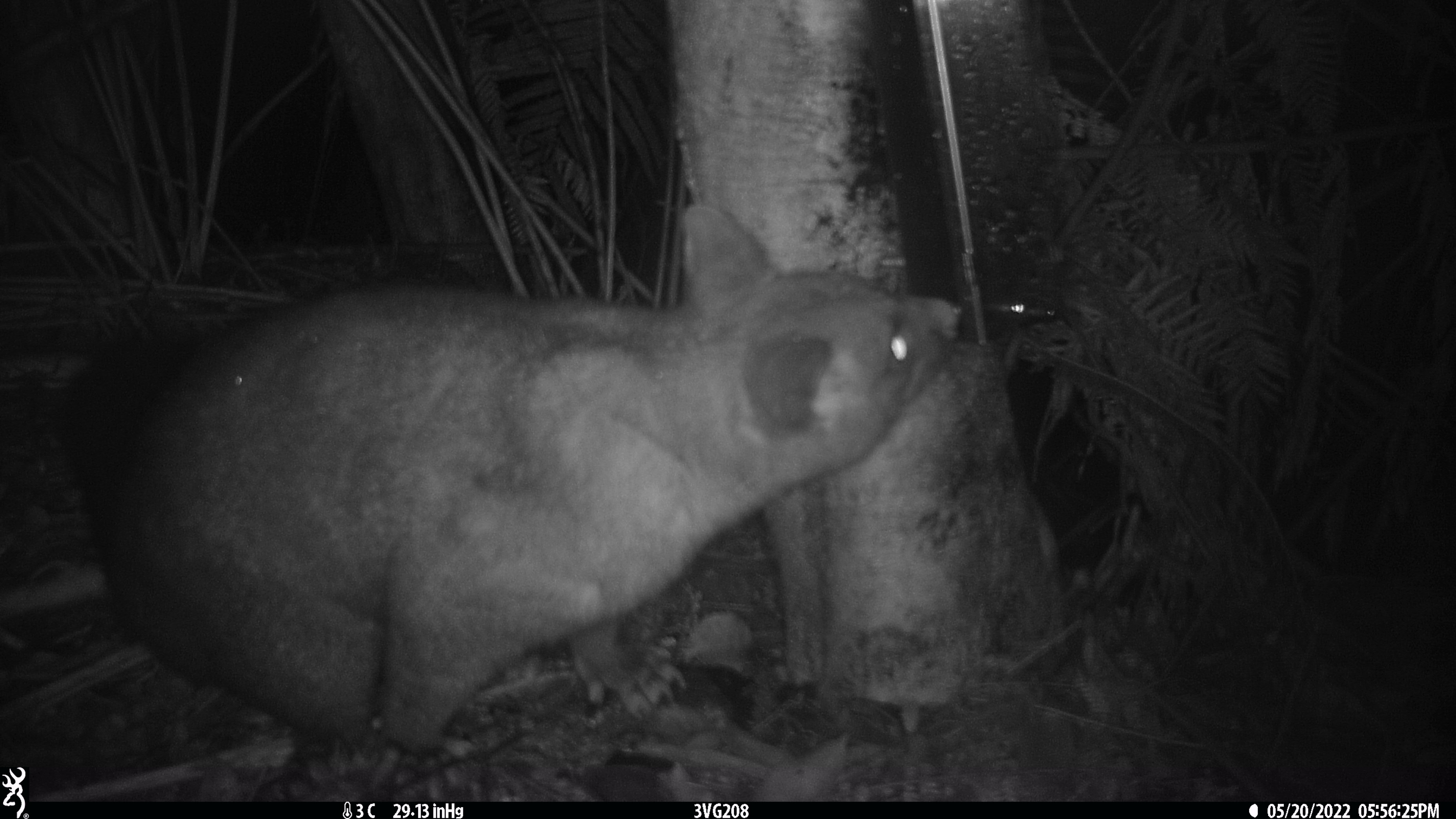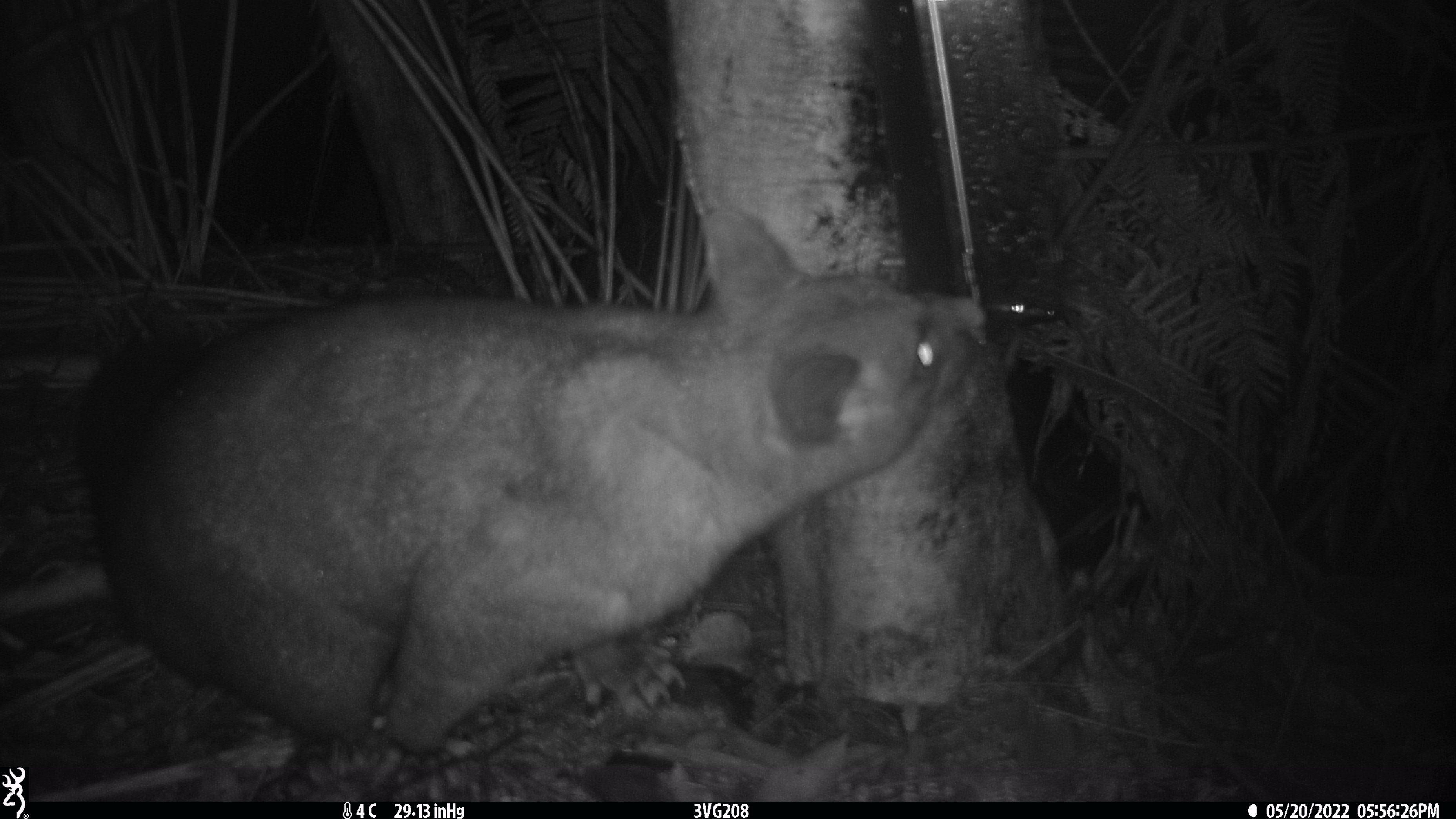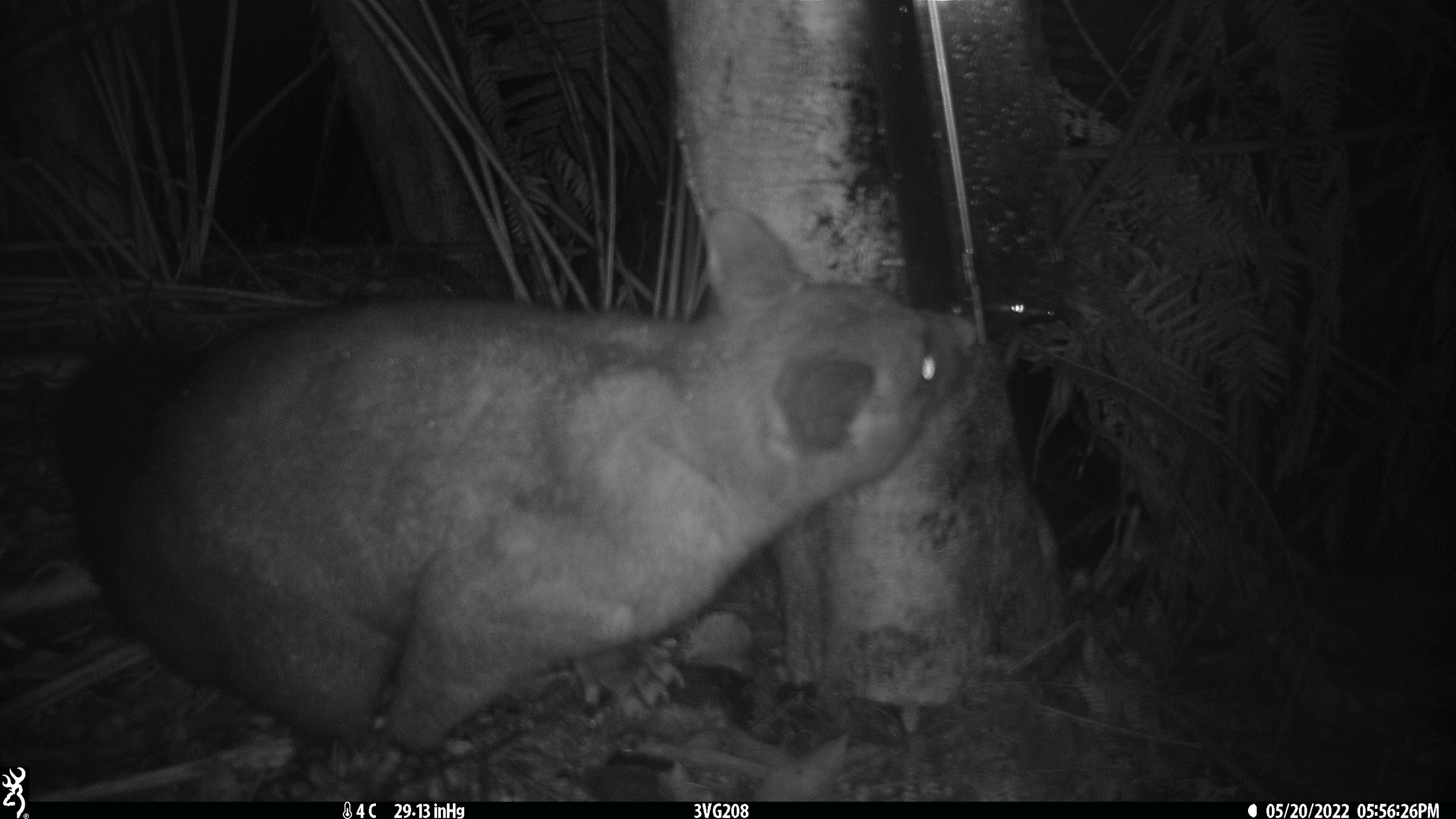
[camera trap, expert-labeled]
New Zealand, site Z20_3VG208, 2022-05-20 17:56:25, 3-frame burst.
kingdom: Animalia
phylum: Chordata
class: Mammalia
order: Diprotodontia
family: Phalangeridae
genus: Trichosurus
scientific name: Trichosurus vulpecula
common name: common brushtail possum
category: possum